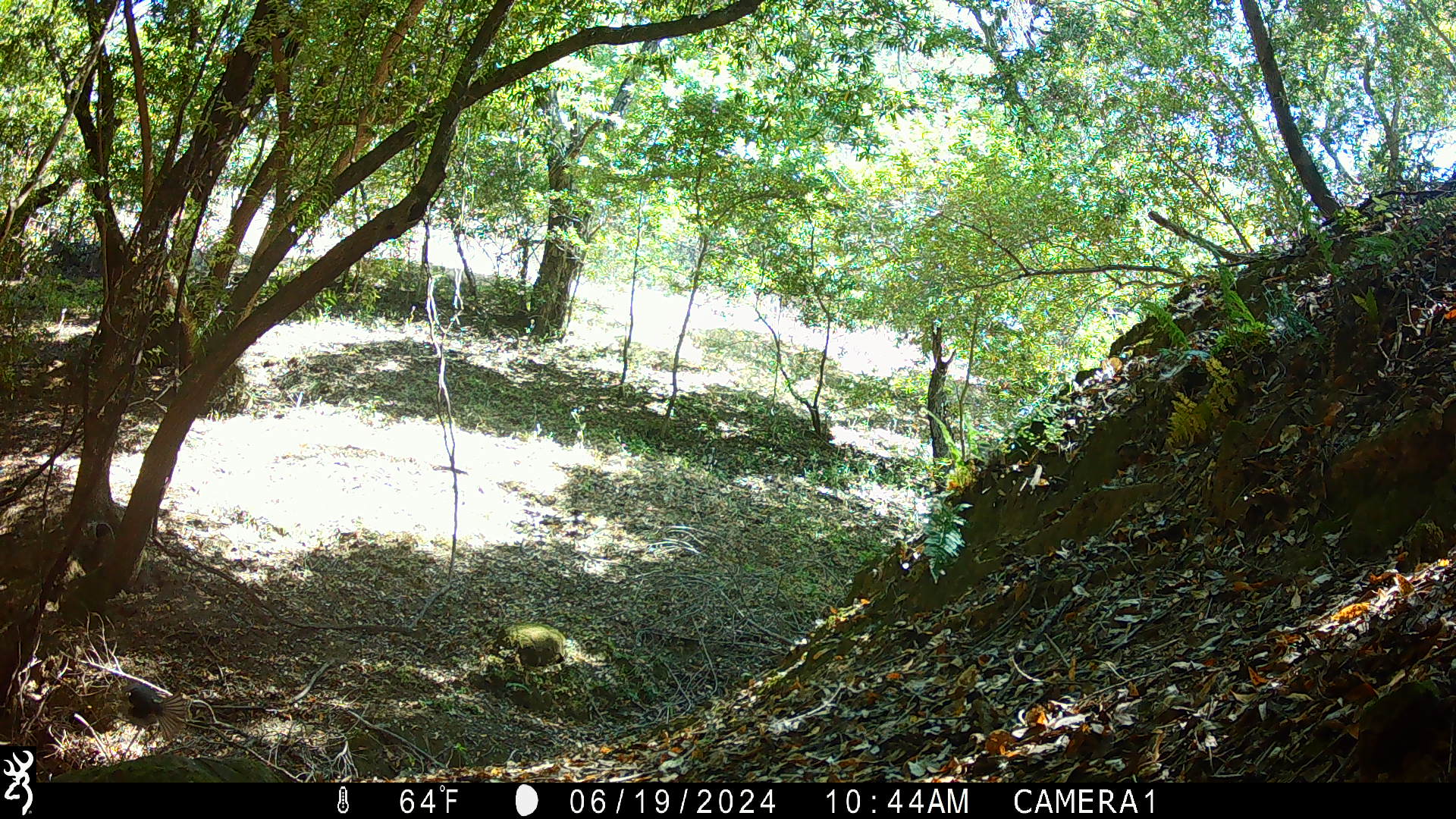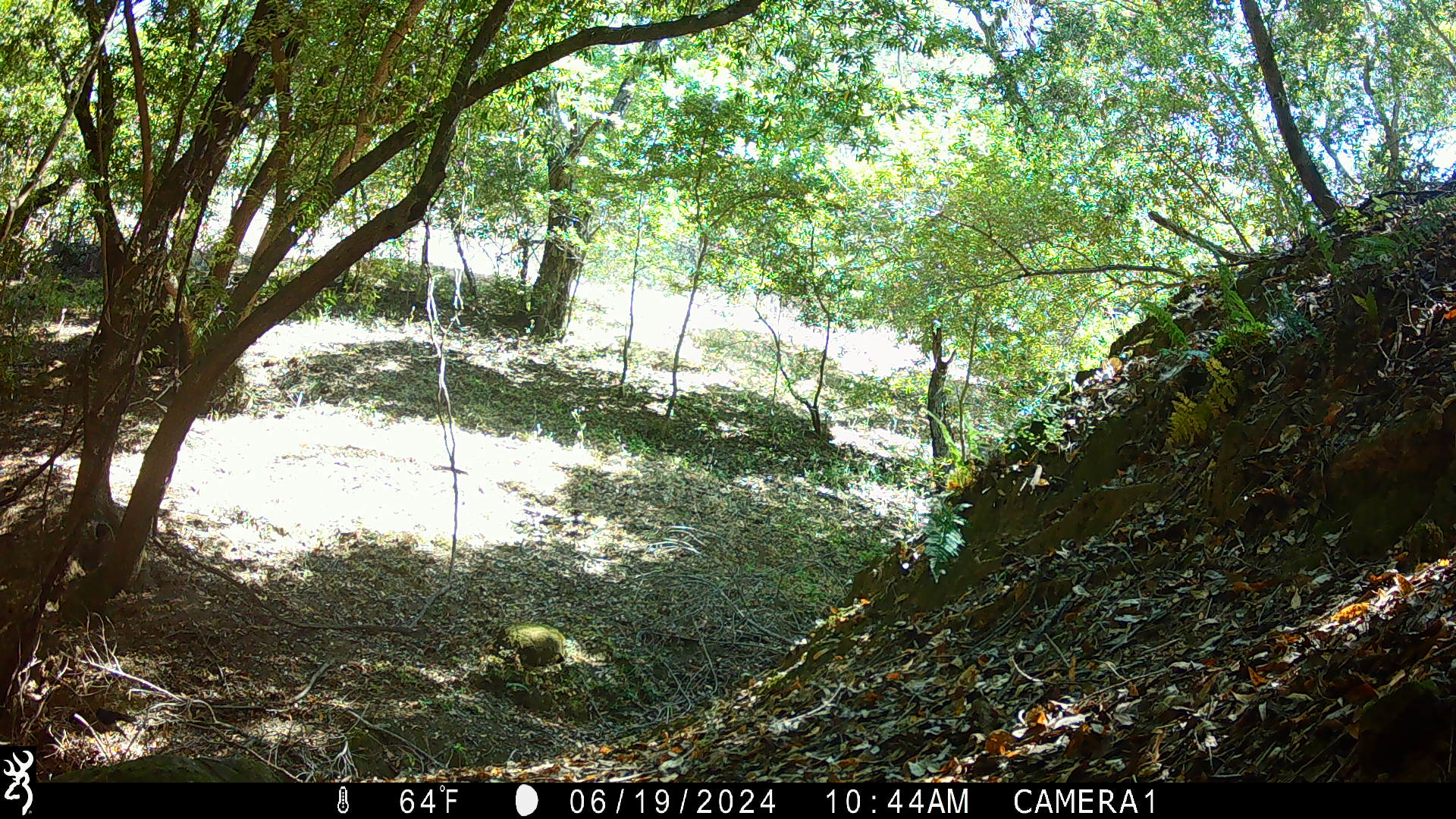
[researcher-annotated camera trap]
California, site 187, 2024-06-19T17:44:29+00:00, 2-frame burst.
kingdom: Animalia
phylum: Chordata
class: Aves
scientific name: Aves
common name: bird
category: unknown bird